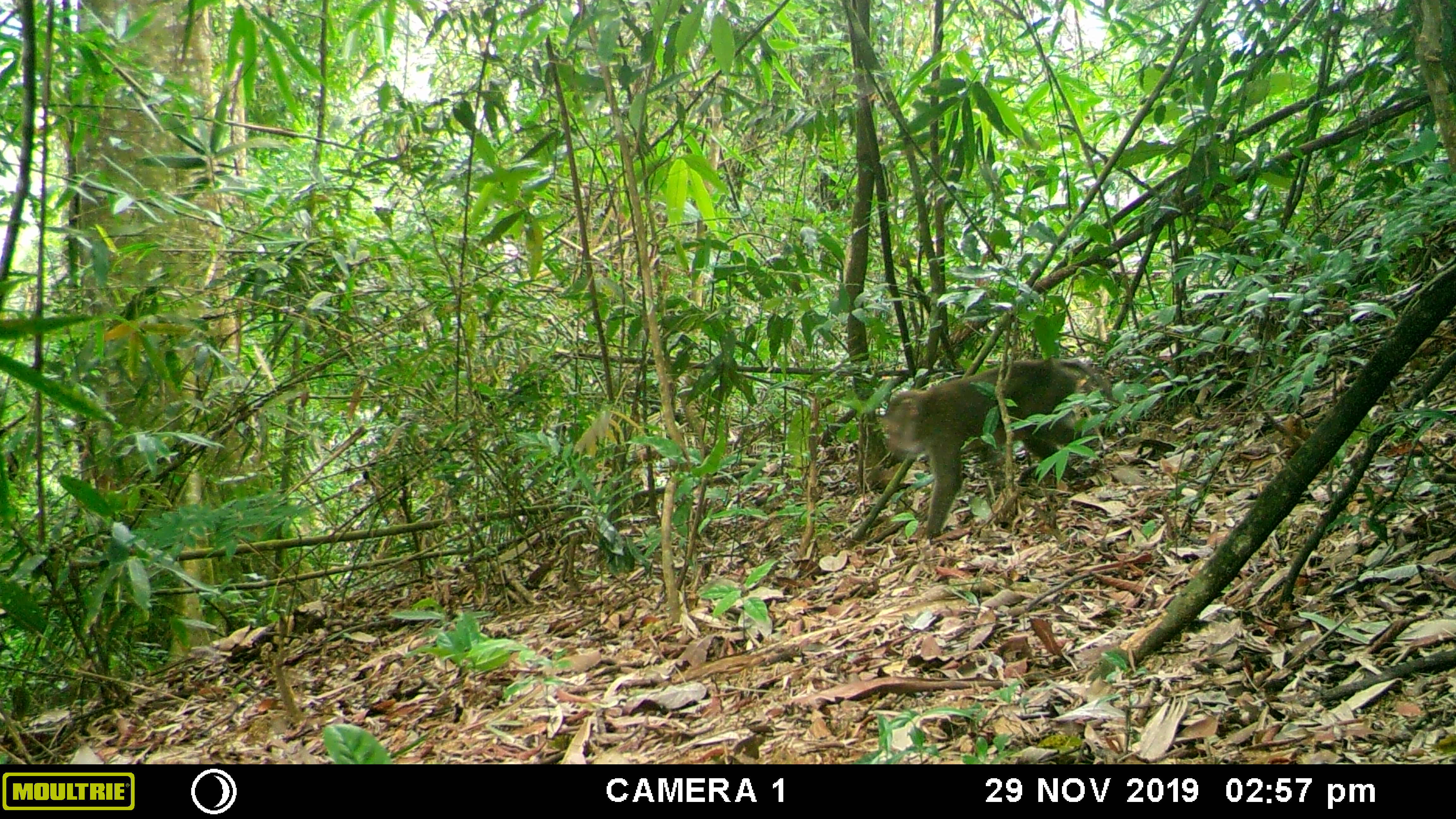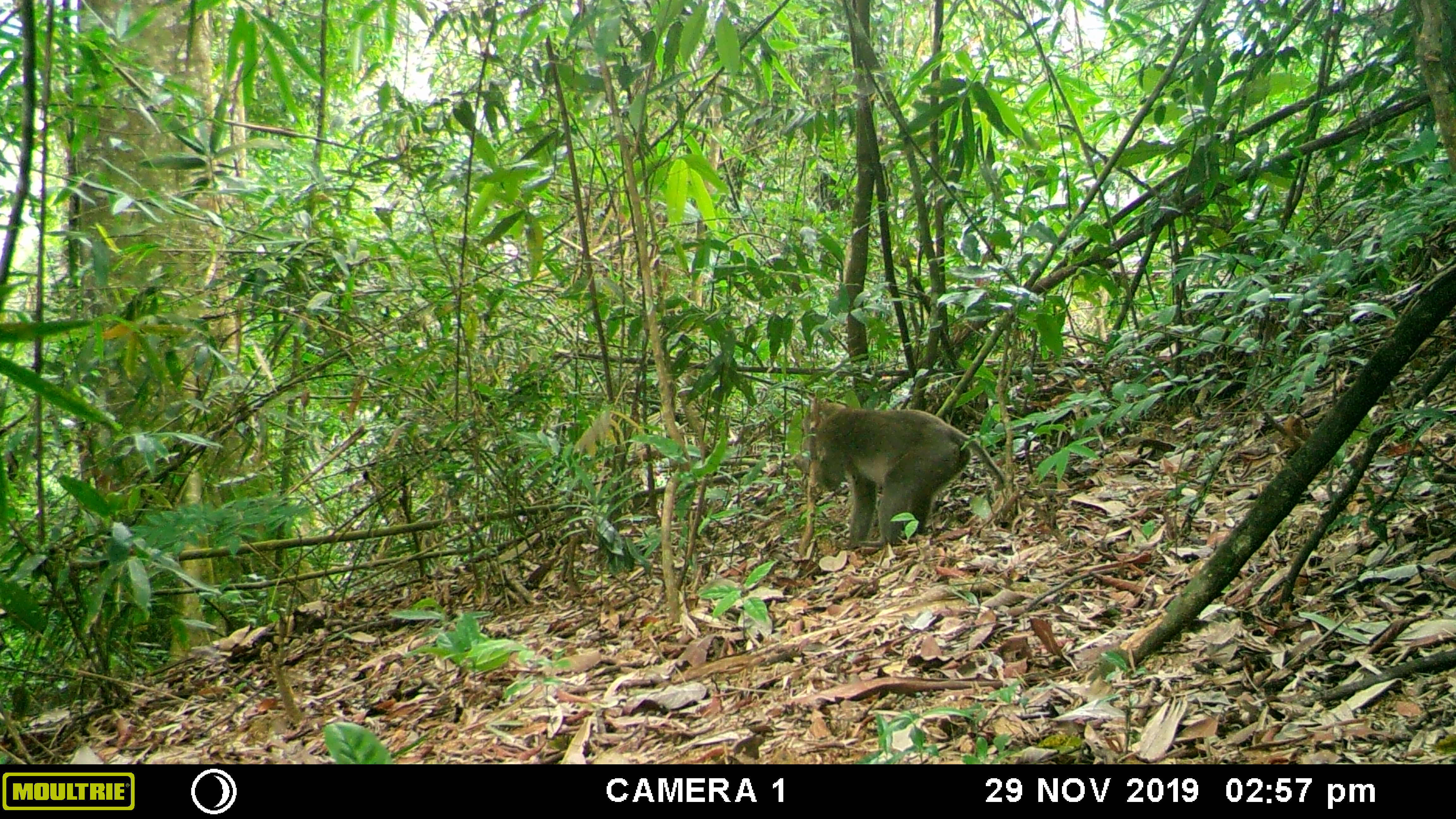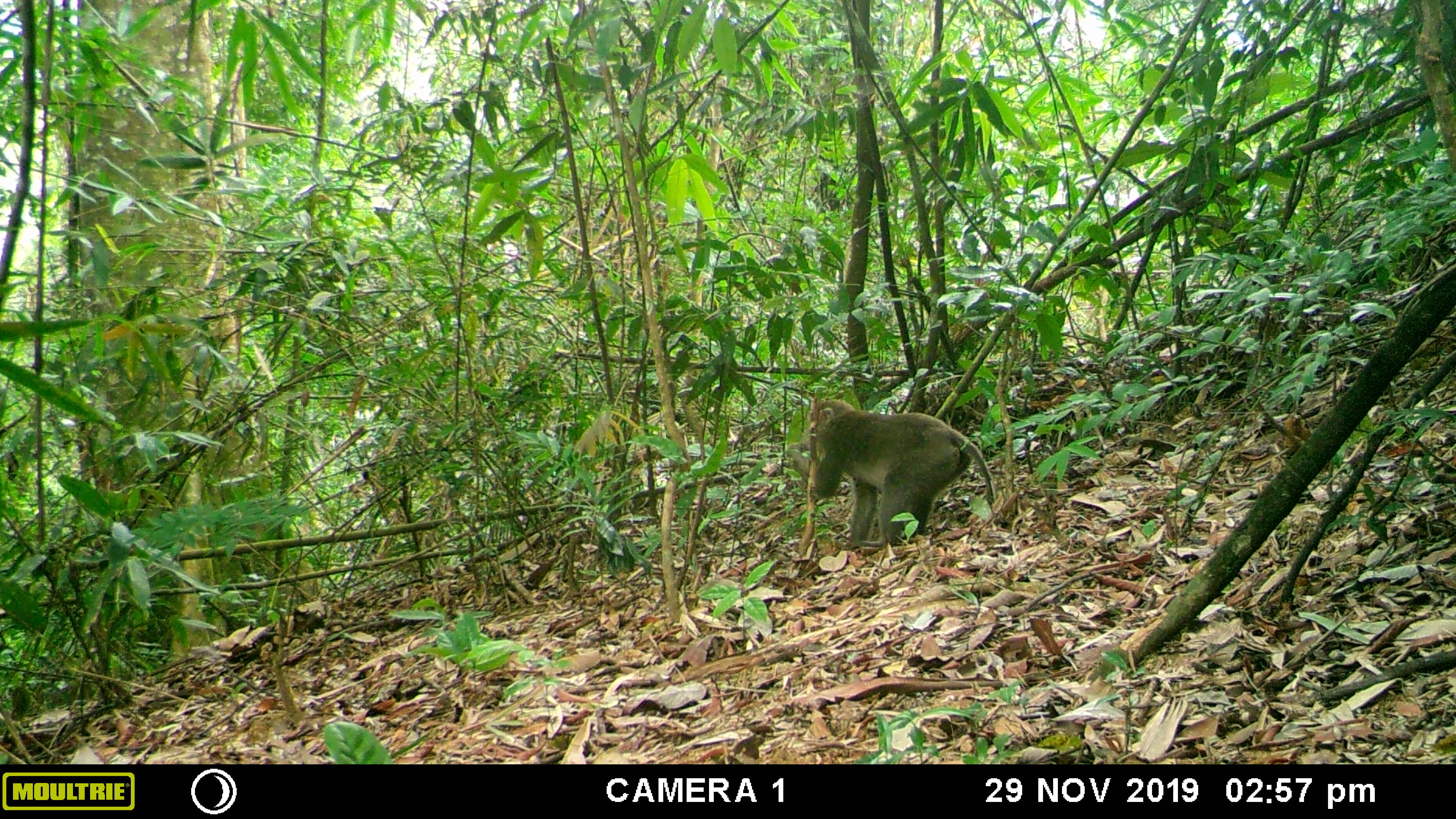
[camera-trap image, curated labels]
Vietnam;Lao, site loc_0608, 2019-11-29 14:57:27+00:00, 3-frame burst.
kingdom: Animalia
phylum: Chordata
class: Mammalia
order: Primates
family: Cercopithecidae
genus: Macaca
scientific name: Macaca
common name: macaques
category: assam or rhesus macaque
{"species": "assam or rhesus macaque (macaques) (Macaca)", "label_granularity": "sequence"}